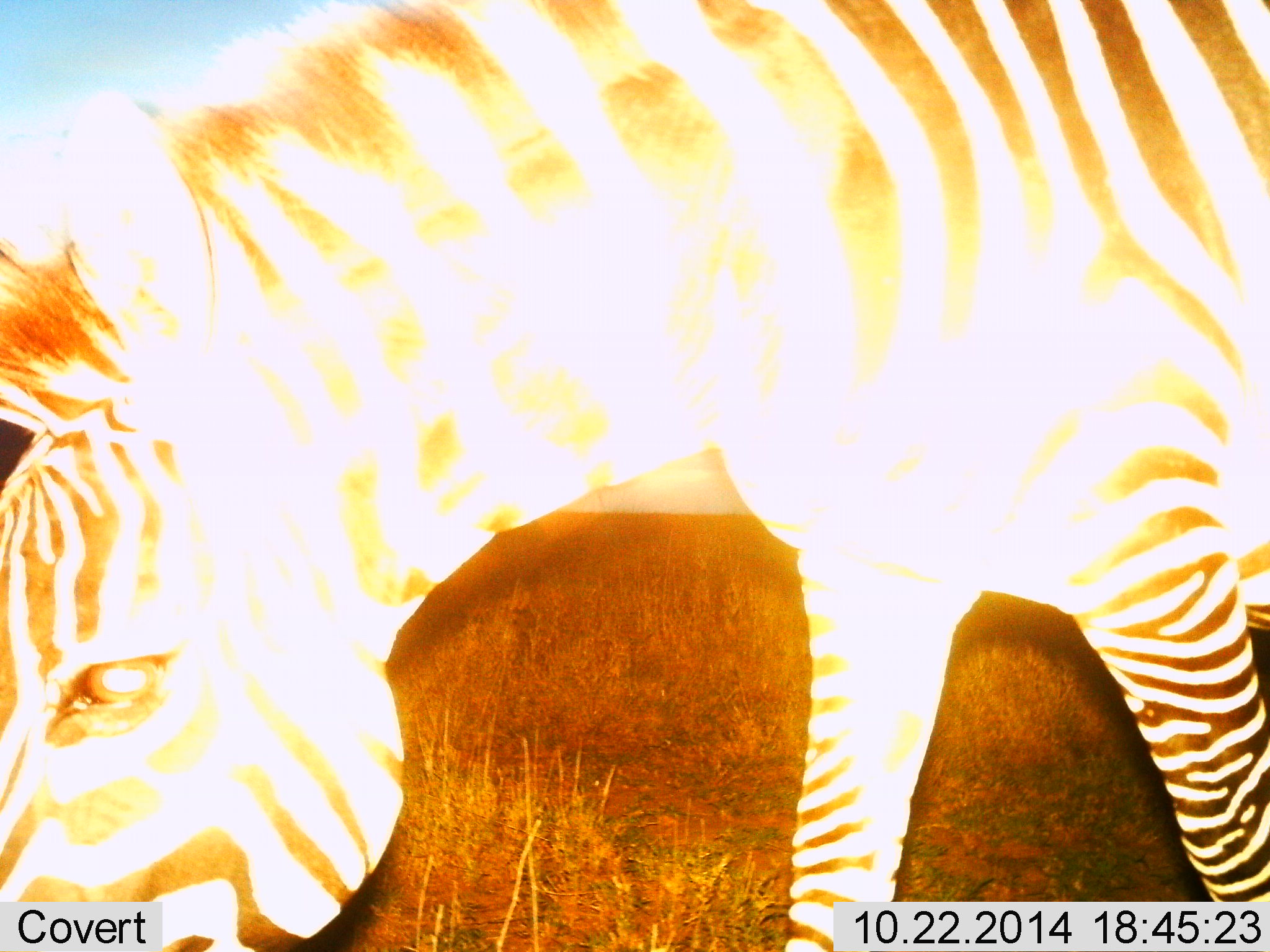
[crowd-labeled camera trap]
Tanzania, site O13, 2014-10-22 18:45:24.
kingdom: Animalia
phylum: Chordata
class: Mammalia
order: Perissodactyla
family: Equidae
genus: Equus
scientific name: Equus quagga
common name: plains zebra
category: zebra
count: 1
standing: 30%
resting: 0%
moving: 30%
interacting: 0%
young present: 0%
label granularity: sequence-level